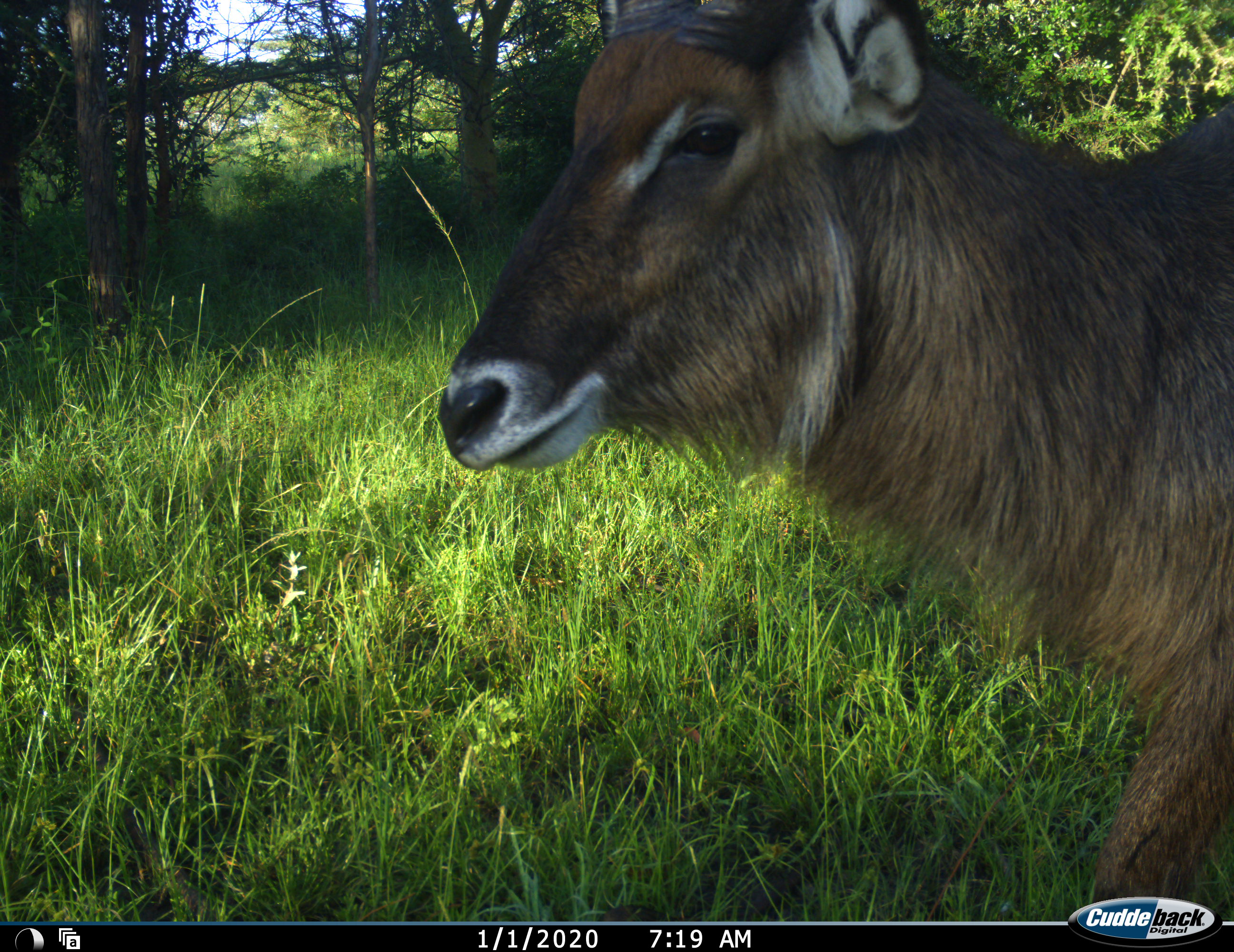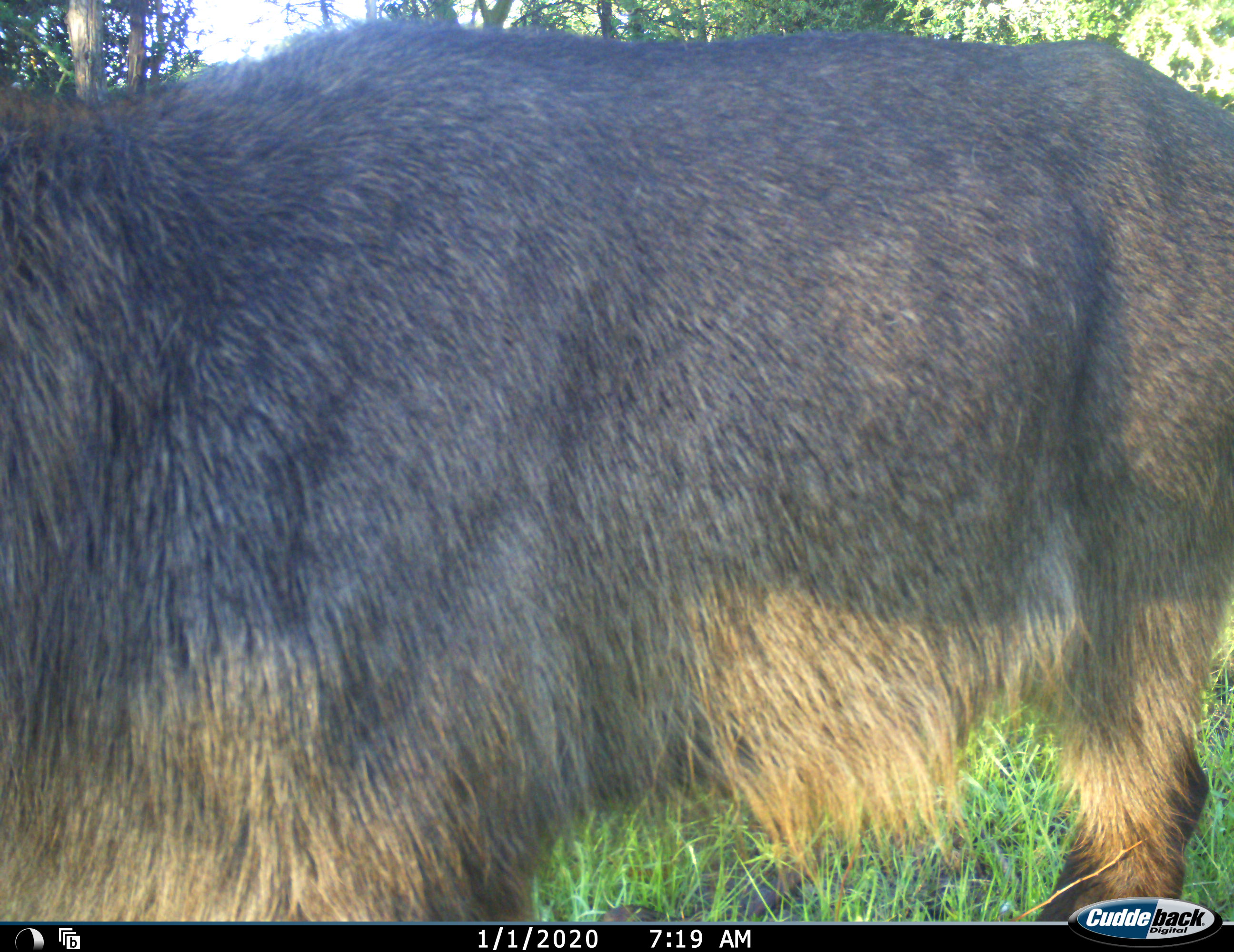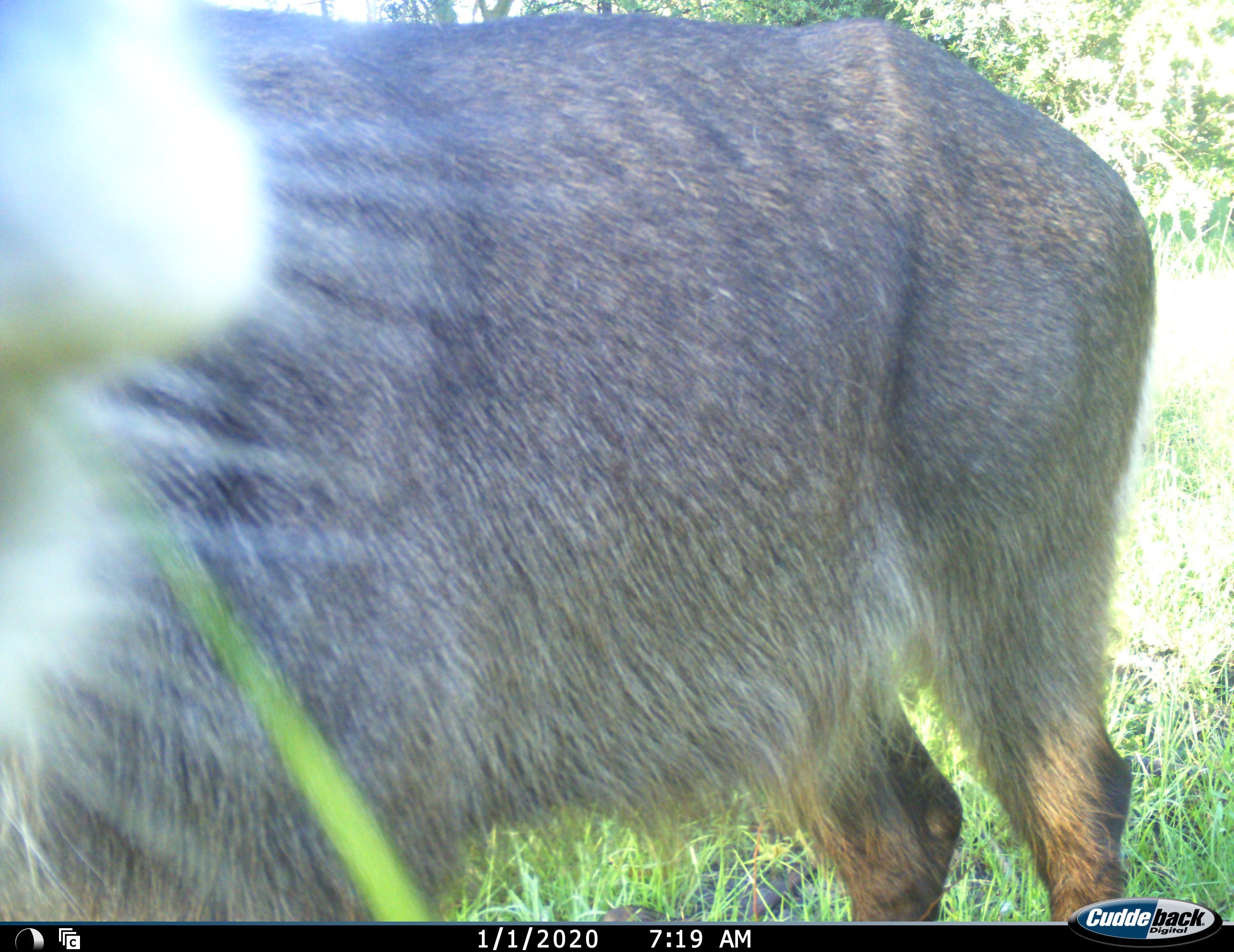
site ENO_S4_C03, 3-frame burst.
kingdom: Animalia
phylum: Chordata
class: Mammalia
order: Artiodactyla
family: Bovidae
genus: Kobus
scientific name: Kobus ellipsiprymnus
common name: waterbuck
Waterbuck (Kobus ellipsiprymnus), count 1. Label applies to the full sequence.